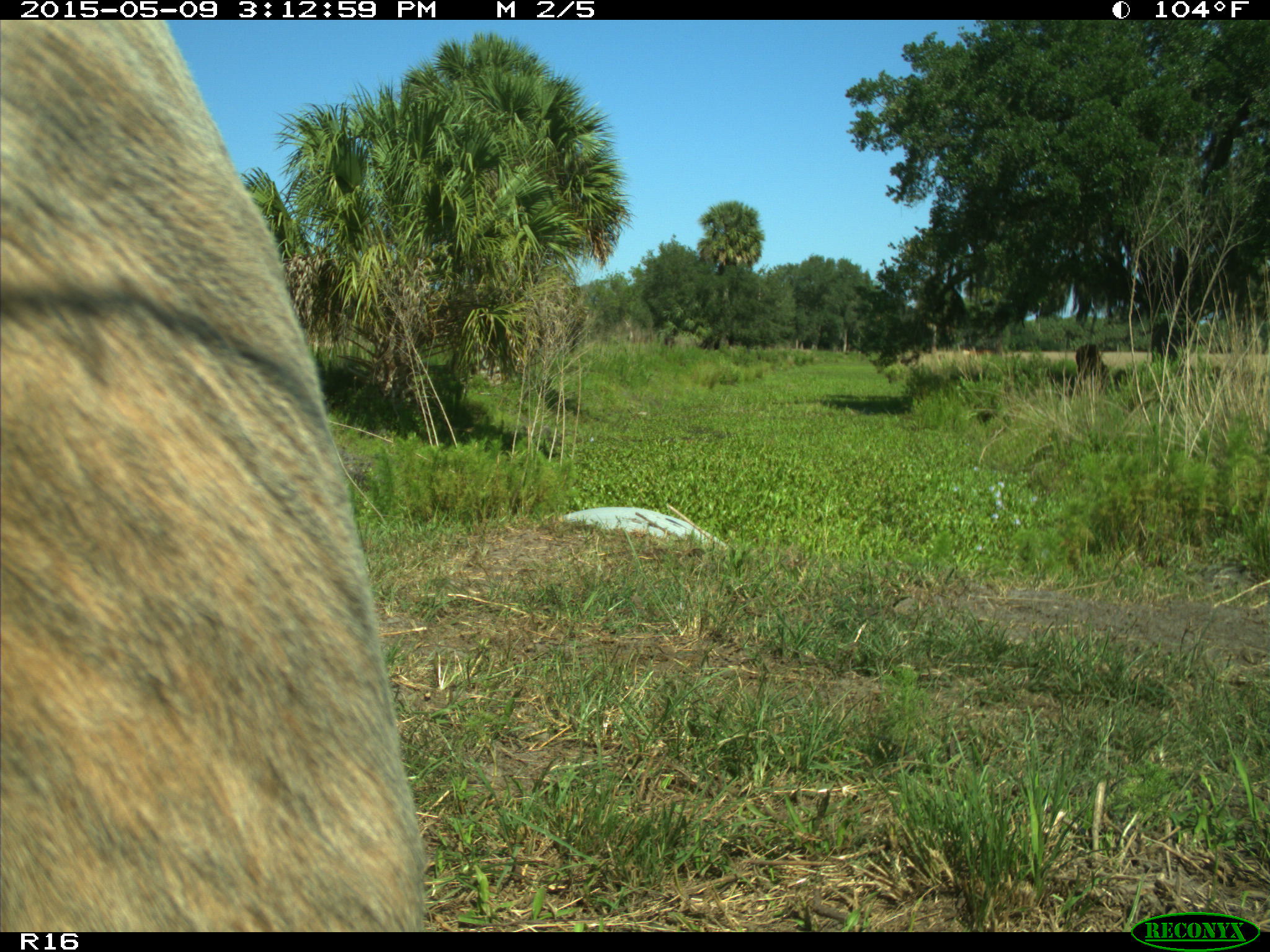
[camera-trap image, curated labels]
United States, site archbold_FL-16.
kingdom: Animalia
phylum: Chordata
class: Mammalia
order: Artiodactyla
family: Bovidae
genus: Bos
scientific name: Bos taurus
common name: domestic cow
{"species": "Bos taurus (domestic cow)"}